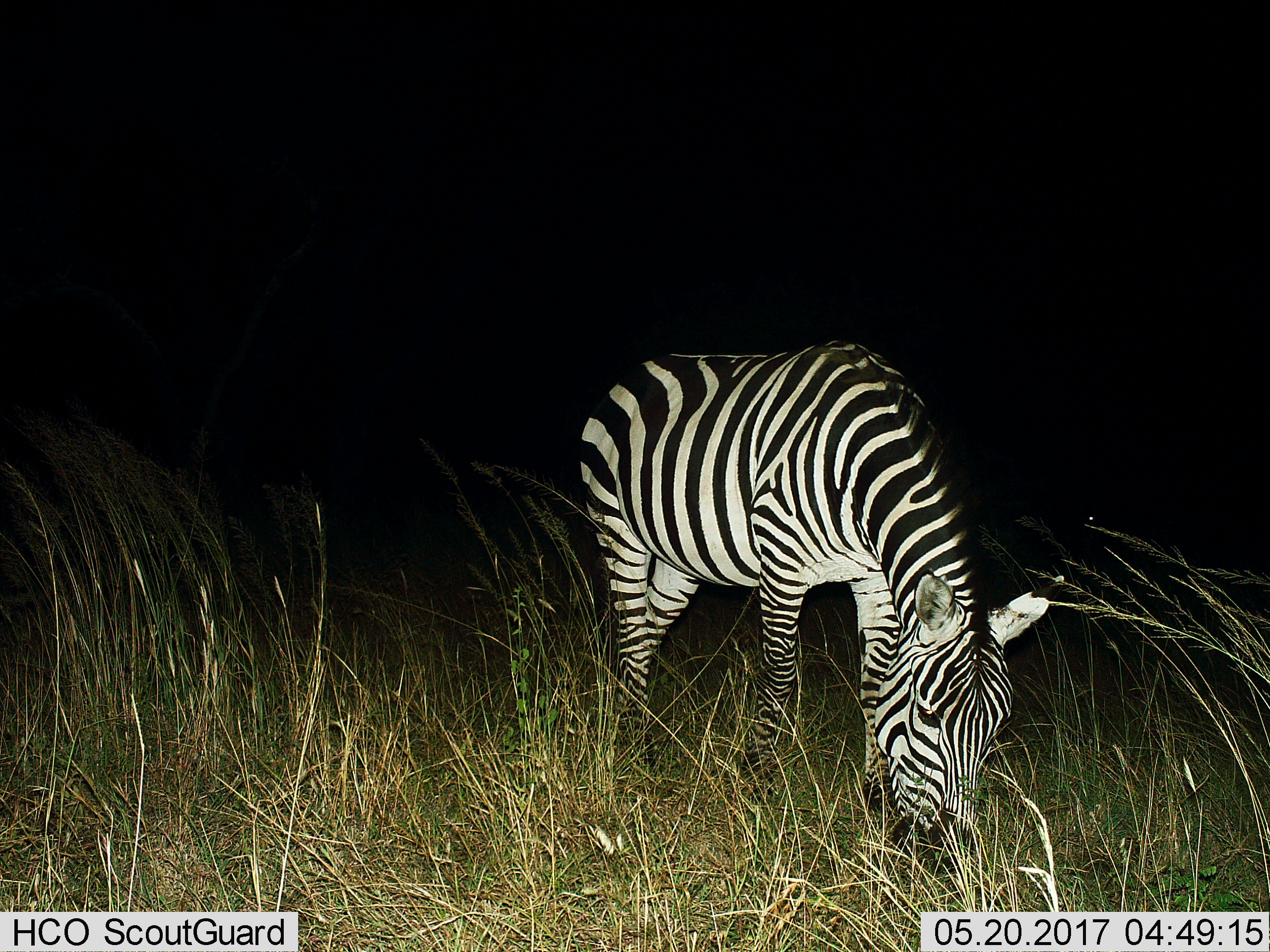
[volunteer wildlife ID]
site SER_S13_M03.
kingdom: Animalia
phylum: Chordata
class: Mammalia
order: Perissodactyla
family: Equidae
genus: Equus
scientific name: Equus quagga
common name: plains zebra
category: zebraplains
Zebraplains (plains zebra) (Equus quagga), count 1. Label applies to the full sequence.